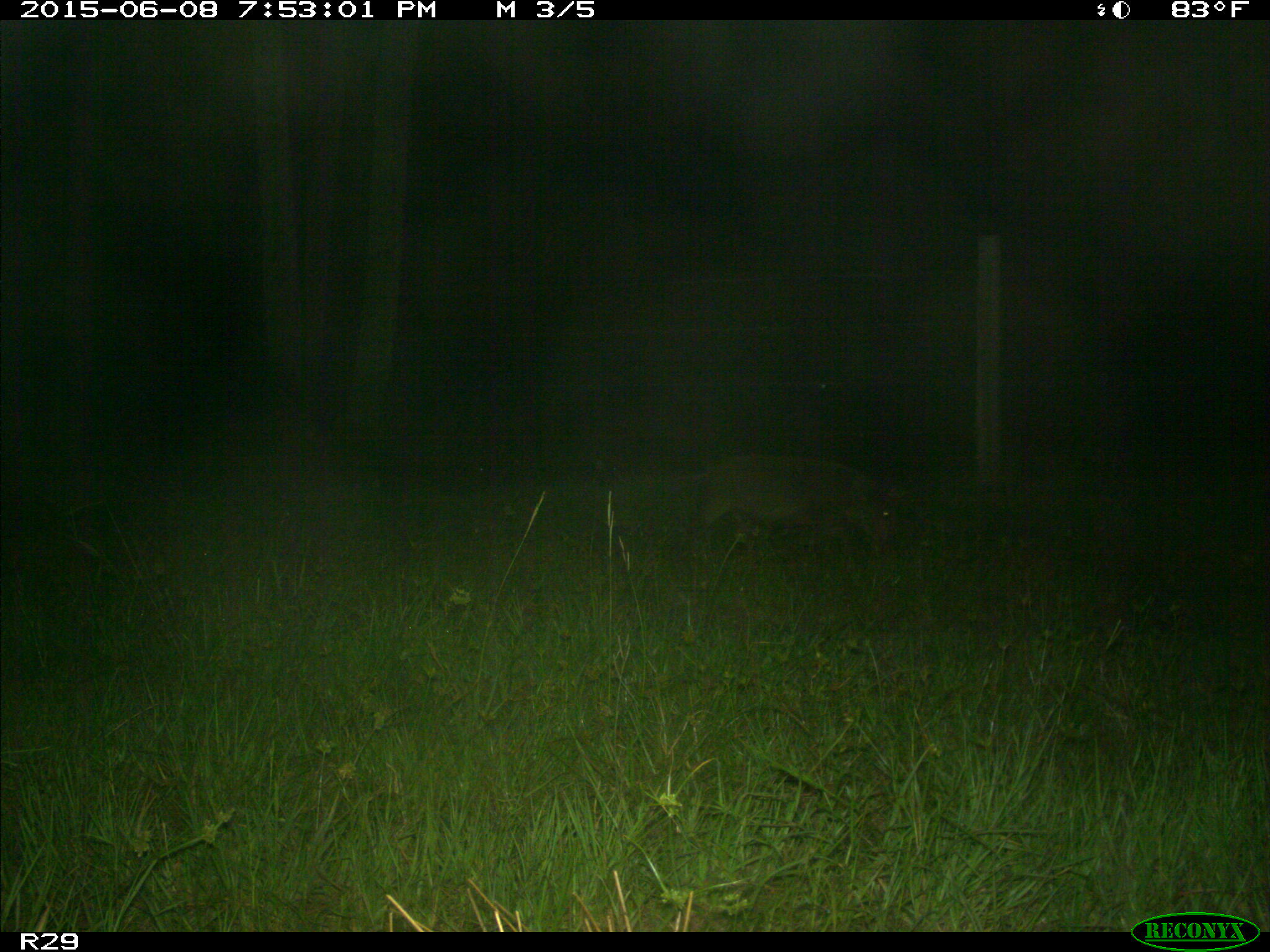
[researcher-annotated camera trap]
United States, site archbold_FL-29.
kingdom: Animalia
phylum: Chordata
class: Mammalia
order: Artiodactyla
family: Suidae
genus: Sus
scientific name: Sus scrofa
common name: wild boar